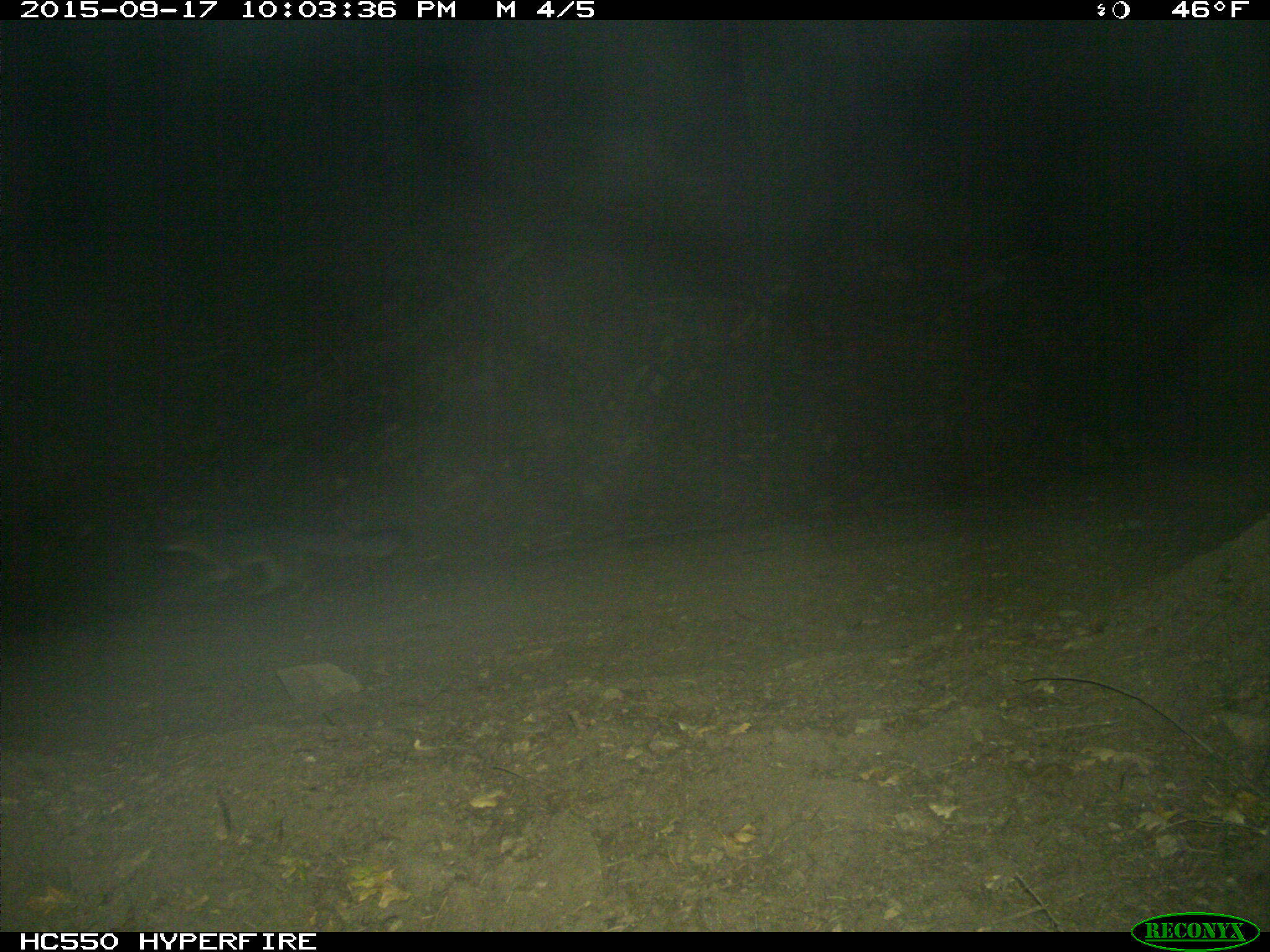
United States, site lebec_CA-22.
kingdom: Animalia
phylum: Chordata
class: Mammalia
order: Carnivora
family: Canidae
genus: Urocyon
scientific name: Urocyon cinereoargenteus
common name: gray fox